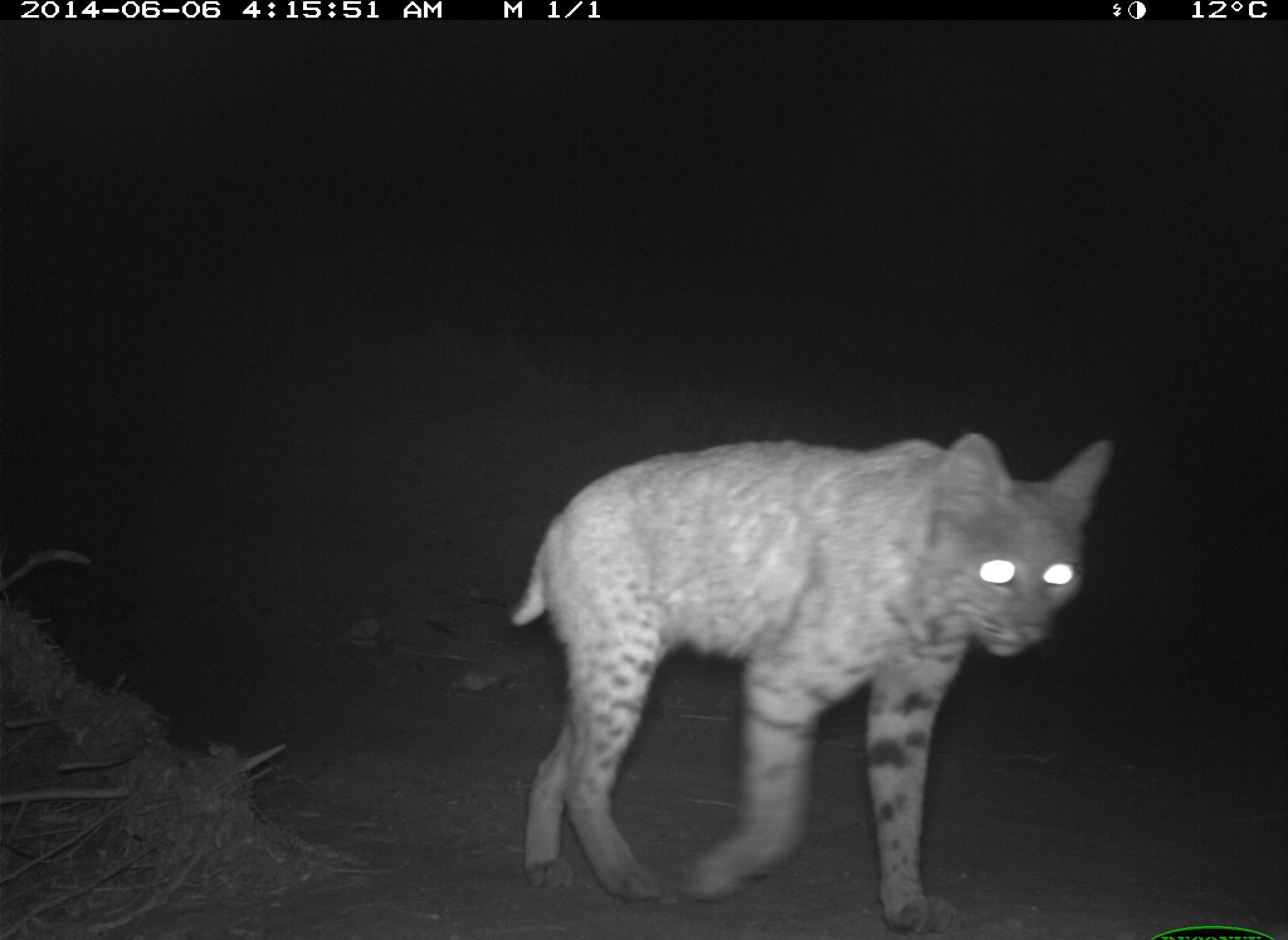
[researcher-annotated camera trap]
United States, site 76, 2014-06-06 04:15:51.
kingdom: Animalia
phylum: Chordata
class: Mammalia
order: Carnivora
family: Felidae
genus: Lynx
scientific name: Lynx rufus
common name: bobcat